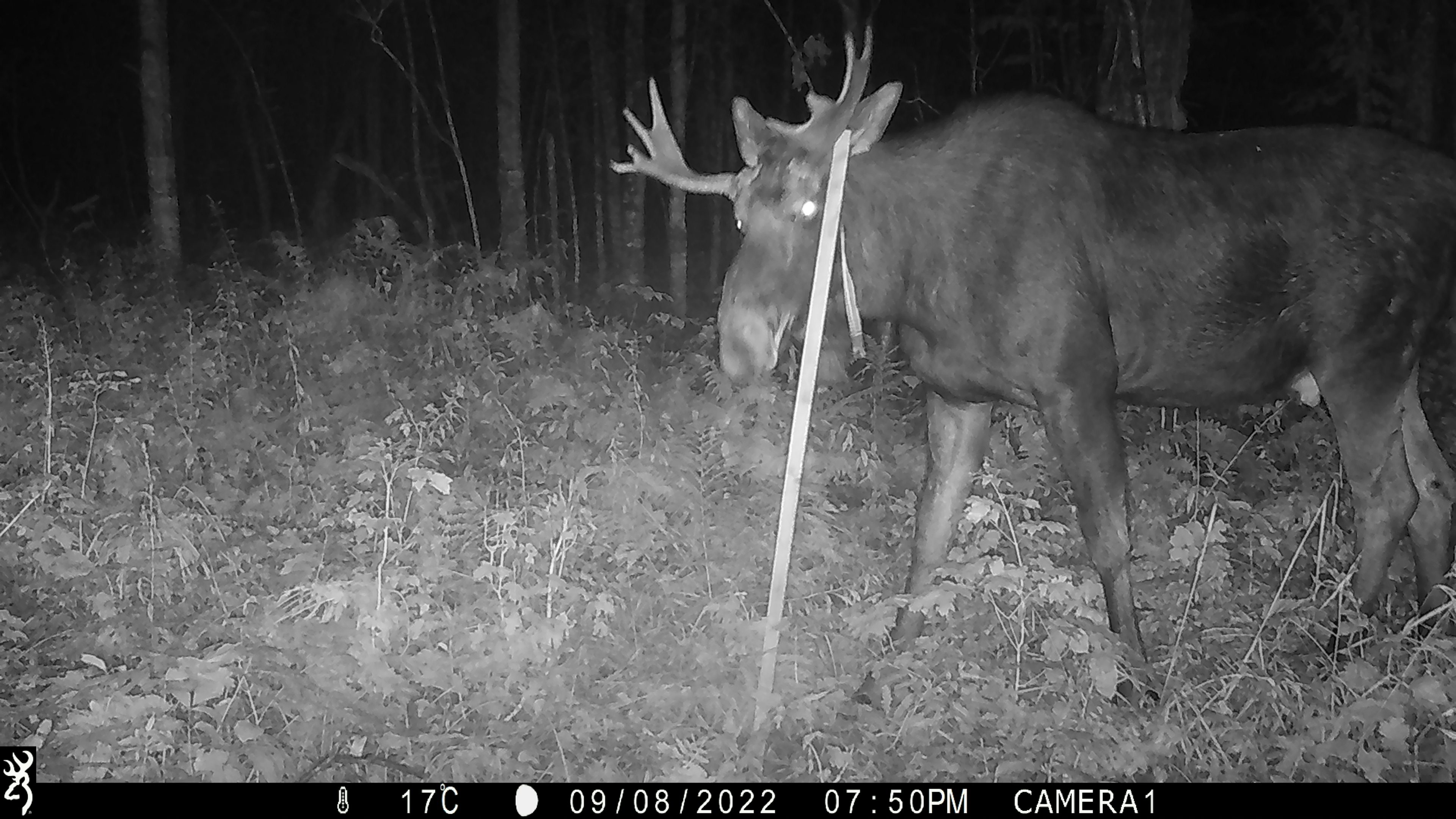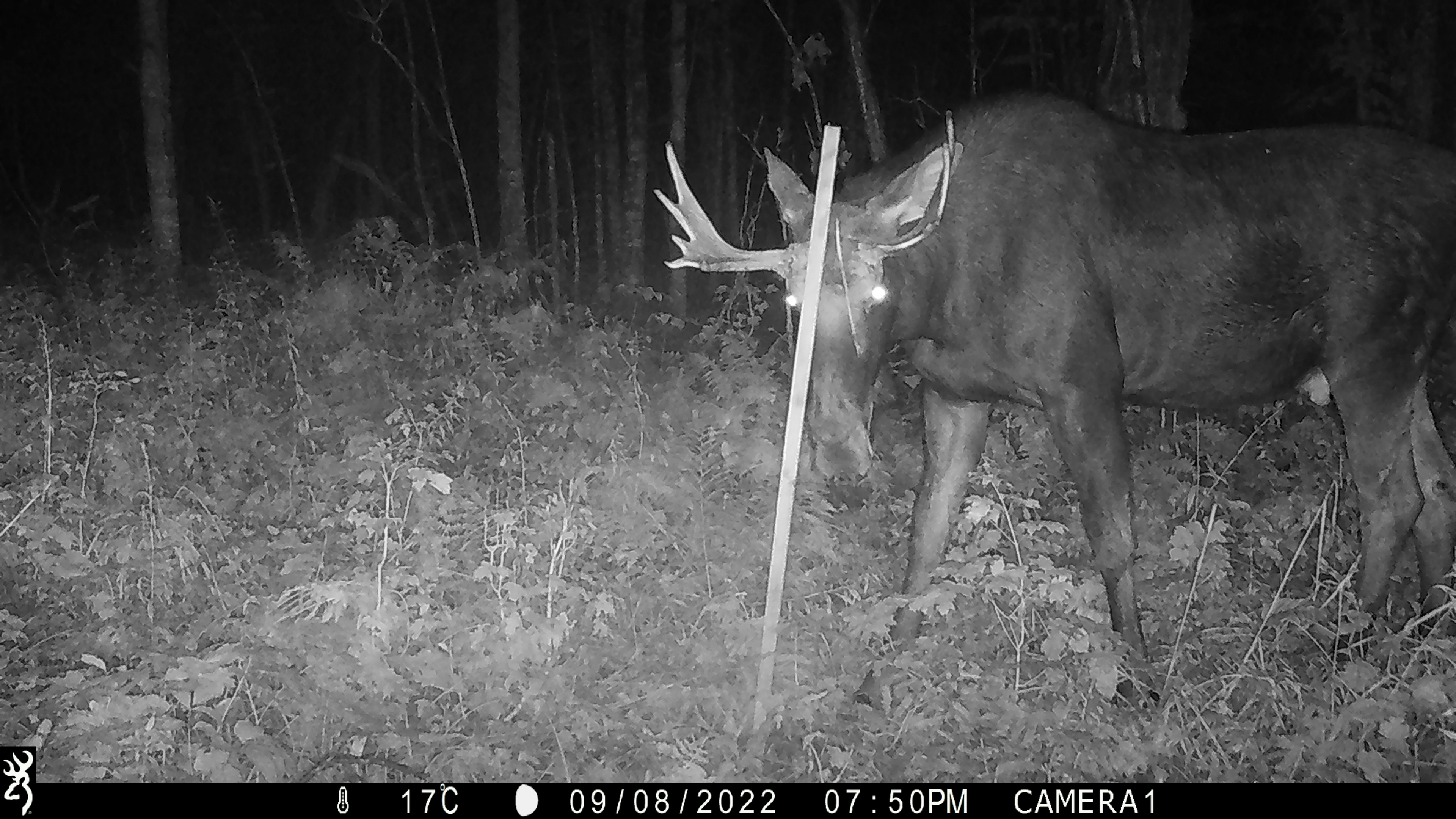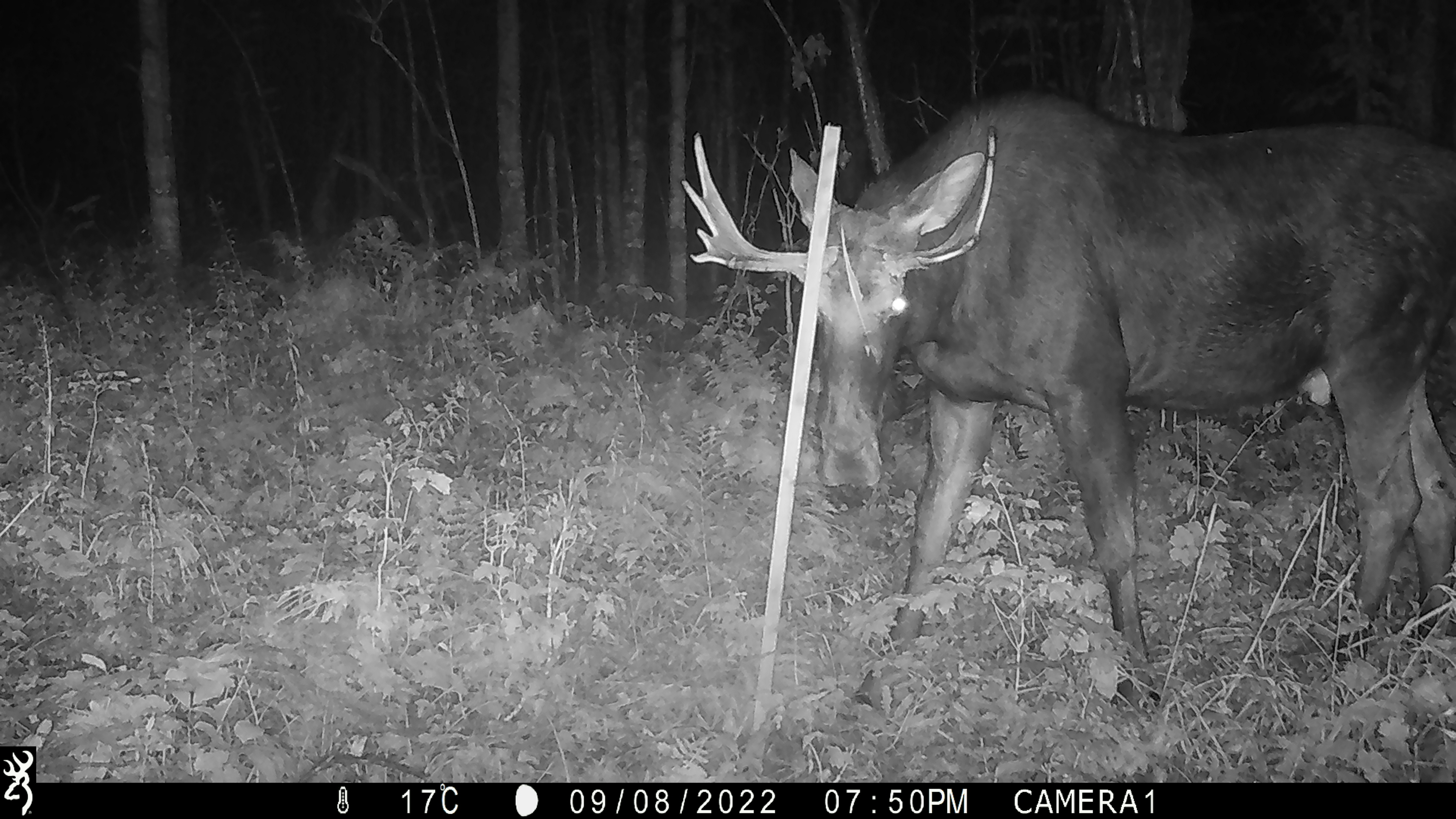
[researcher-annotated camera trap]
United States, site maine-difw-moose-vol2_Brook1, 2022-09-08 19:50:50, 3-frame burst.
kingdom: Animalia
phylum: Chordata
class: Mammalia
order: Artiodactyla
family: Cervidae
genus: Alces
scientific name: Alces alces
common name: moose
Moose (Alces alces).